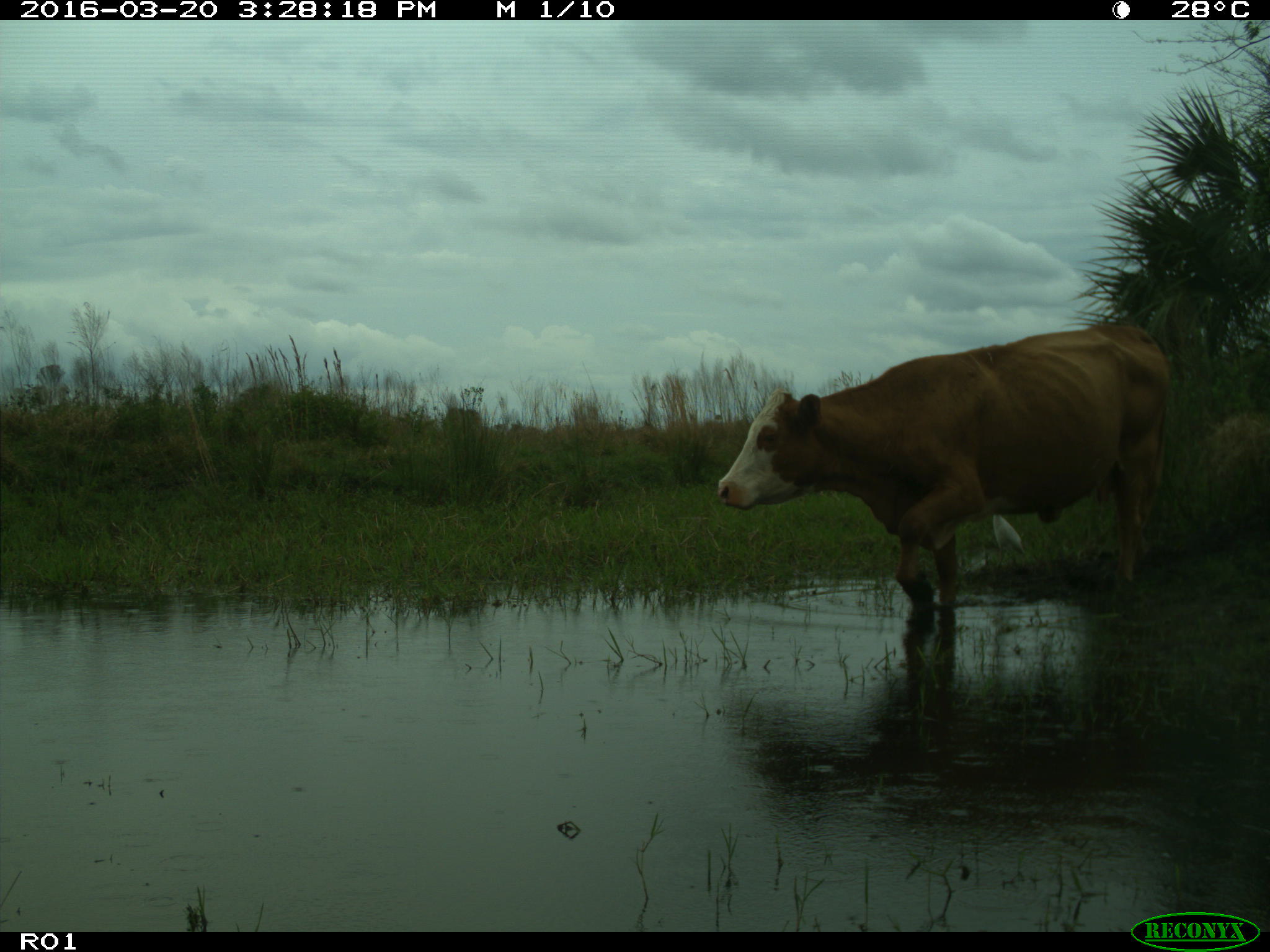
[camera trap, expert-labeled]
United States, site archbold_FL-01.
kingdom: Animalia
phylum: Chordata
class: Mammalia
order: Artiodactyla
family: Bovidae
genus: Bos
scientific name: Bos taurus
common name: domestic cow